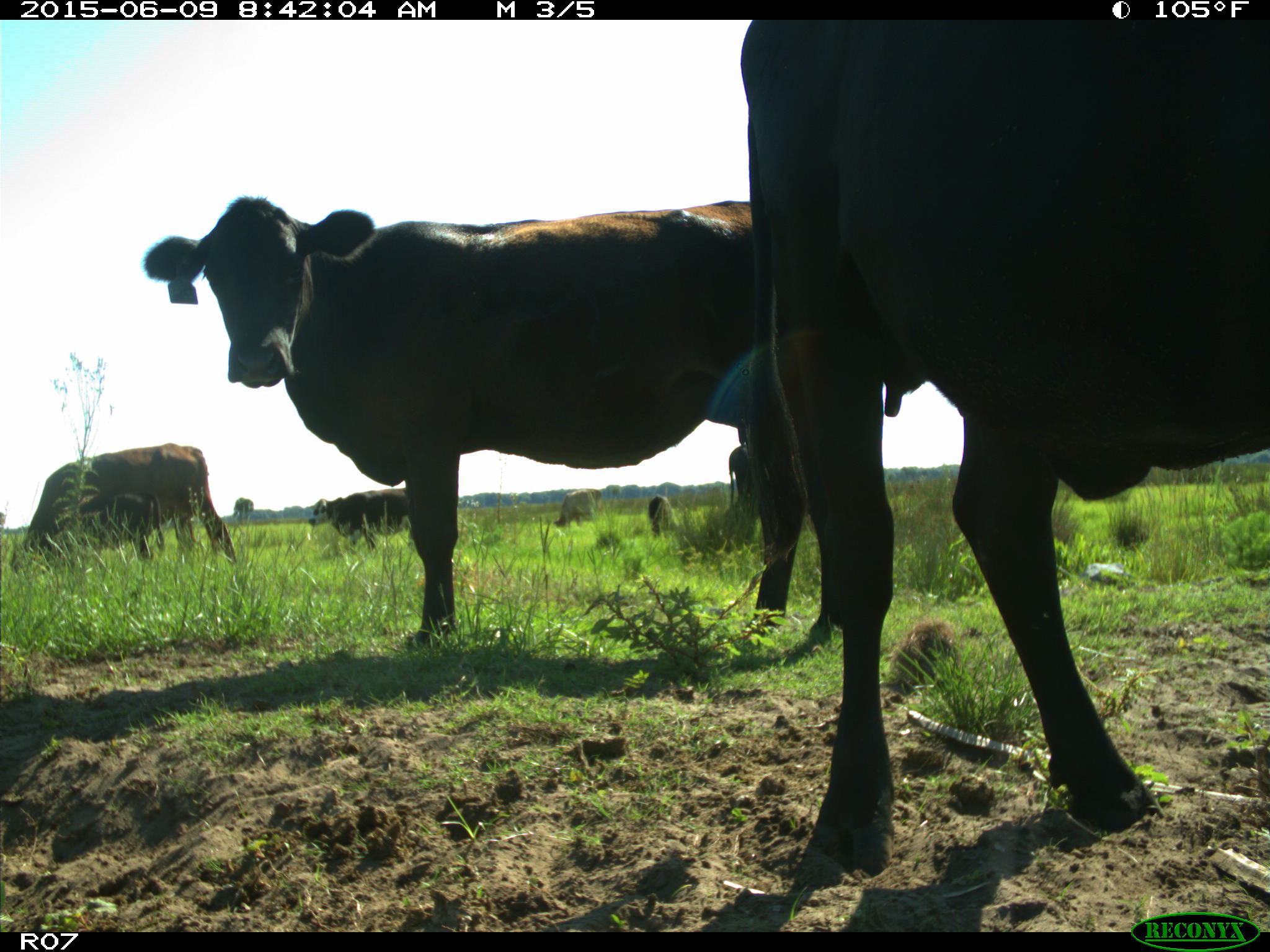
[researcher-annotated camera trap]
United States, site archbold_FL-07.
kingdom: Animalia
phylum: Chordata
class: Mammalia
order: Artiodactyla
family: Bovidae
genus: Bos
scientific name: Bos taurus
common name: domestic cow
Bos taurus (domestic cow).